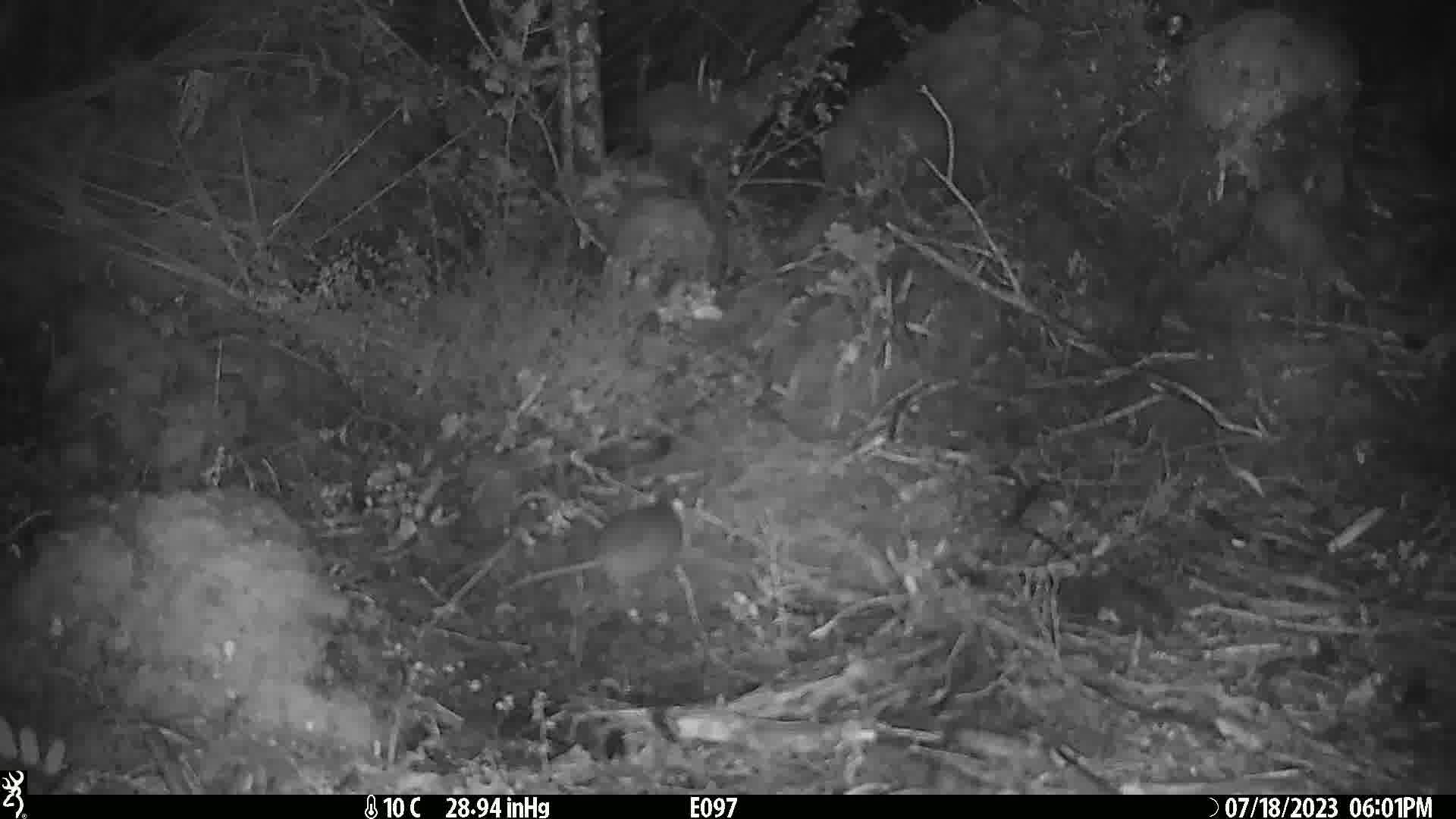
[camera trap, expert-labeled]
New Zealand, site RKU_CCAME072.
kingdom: Animalia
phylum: Chordata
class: Mammalia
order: Rodentia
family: Muridae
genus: Rattus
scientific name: Rattus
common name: rat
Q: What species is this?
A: Rat (Rattus).